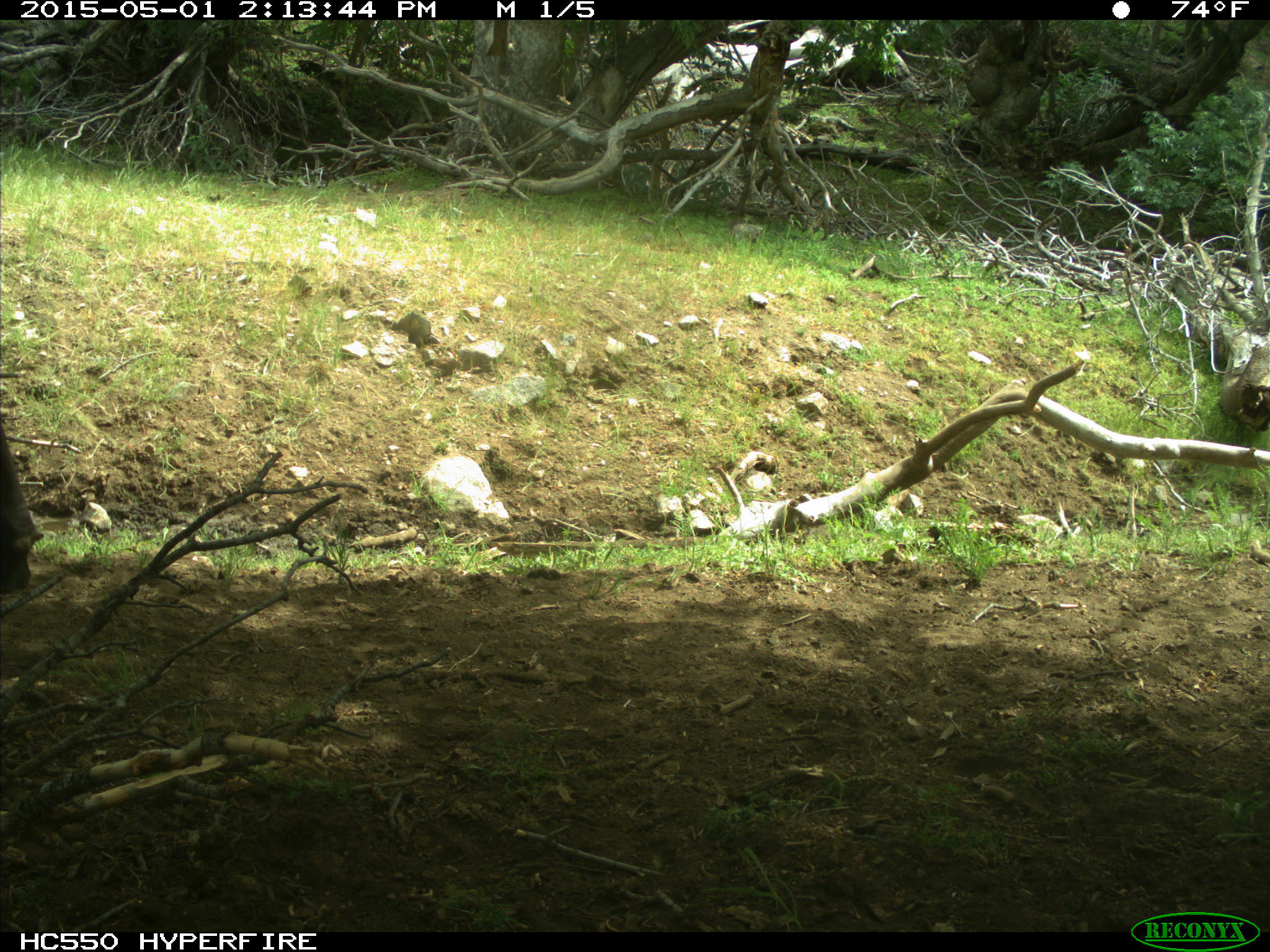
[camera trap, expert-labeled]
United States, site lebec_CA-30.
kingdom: Animalia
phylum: Chordata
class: Mammalia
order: Artiodactyla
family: Bovidae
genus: Bos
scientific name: Bos taurus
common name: domestic cow